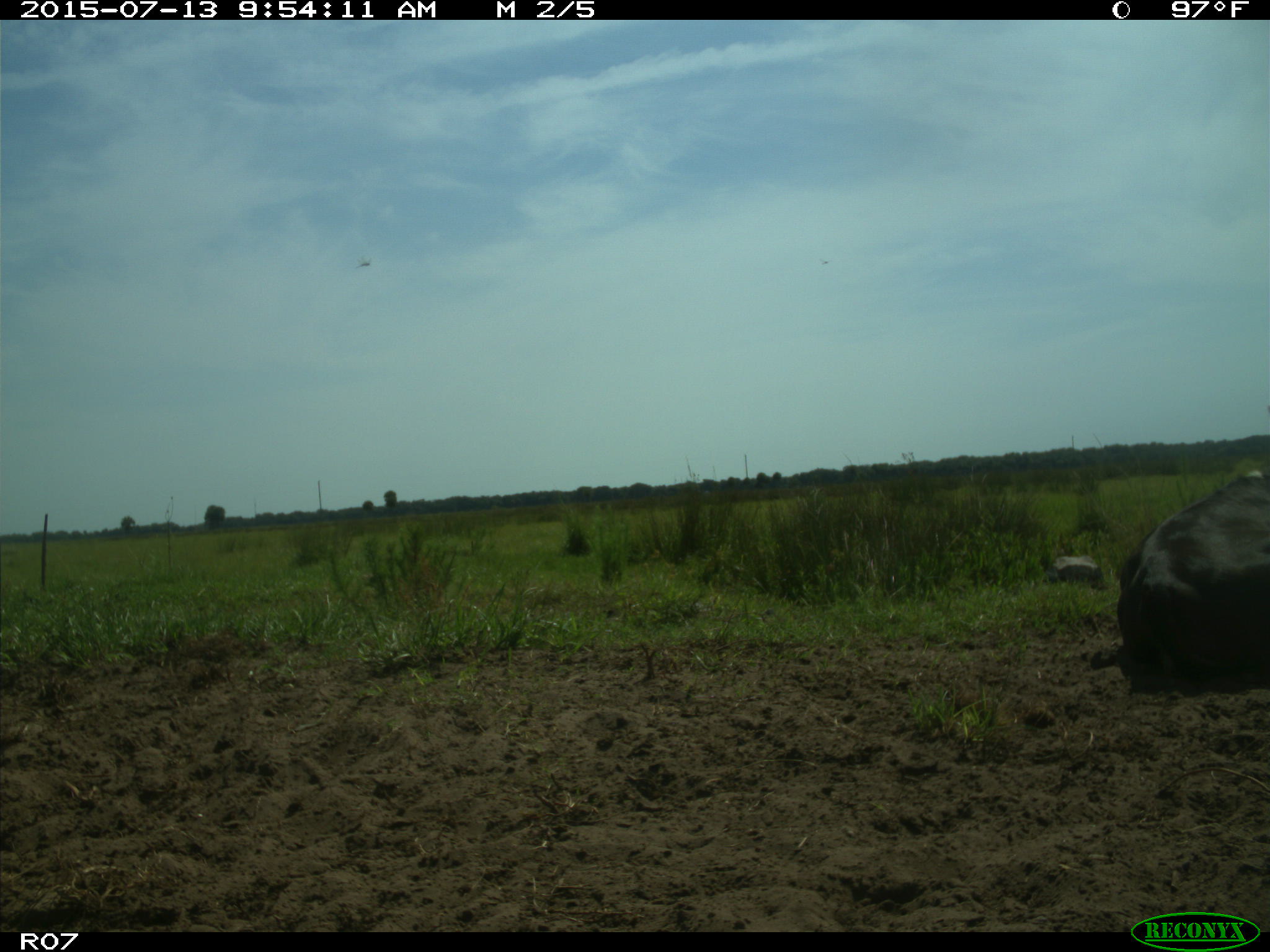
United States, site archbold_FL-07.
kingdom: Animalia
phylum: Chordata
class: Mammalia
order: Artiodactyla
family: Bovidae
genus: Bos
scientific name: Bos taurus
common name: domestic cow